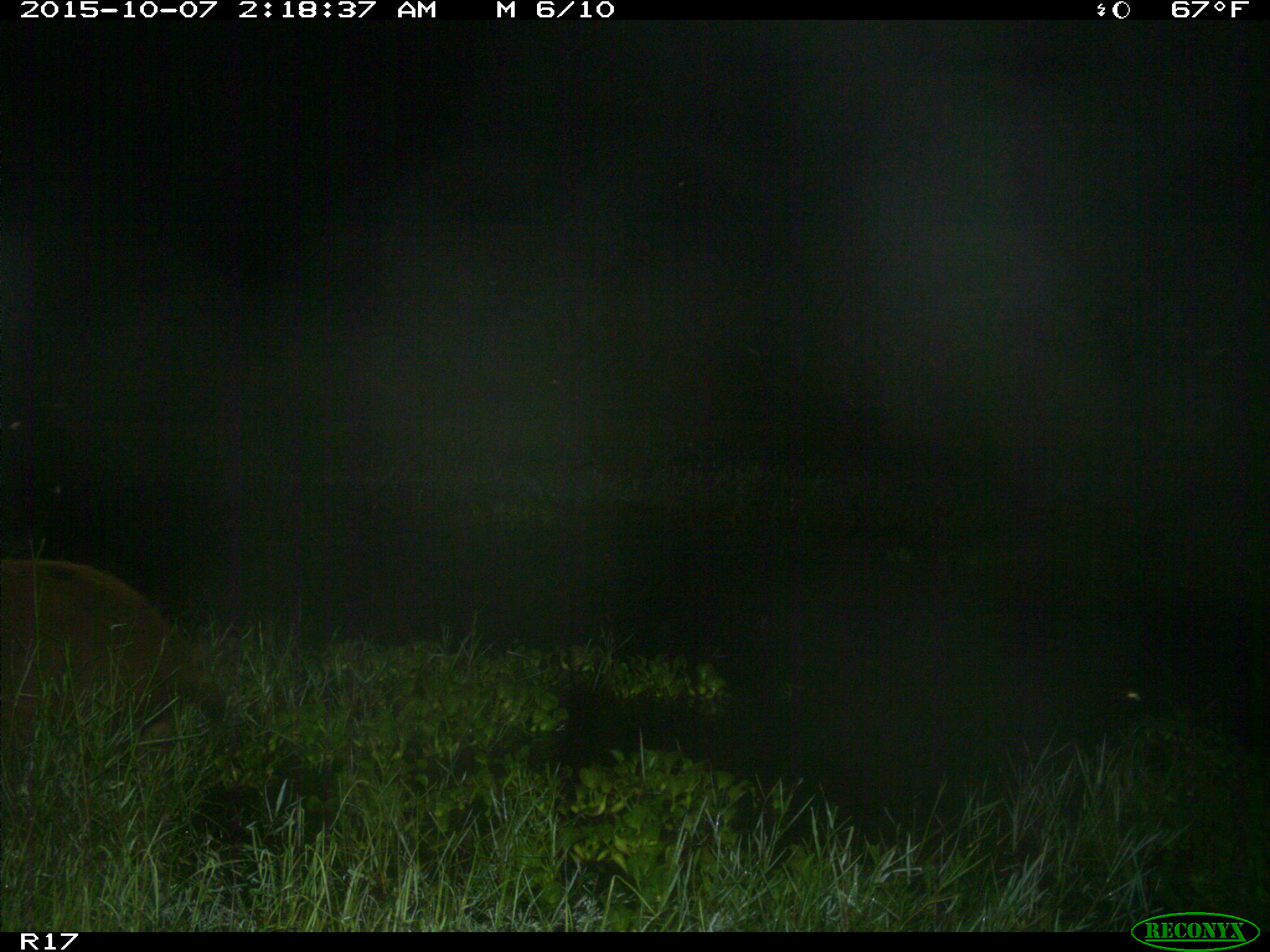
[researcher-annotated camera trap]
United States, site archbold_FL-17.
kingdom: Animalia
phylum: Chordata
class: Mammalia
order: Artiodactyla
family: Suidae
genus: Sus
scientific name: Sus scrofa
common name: wild boar